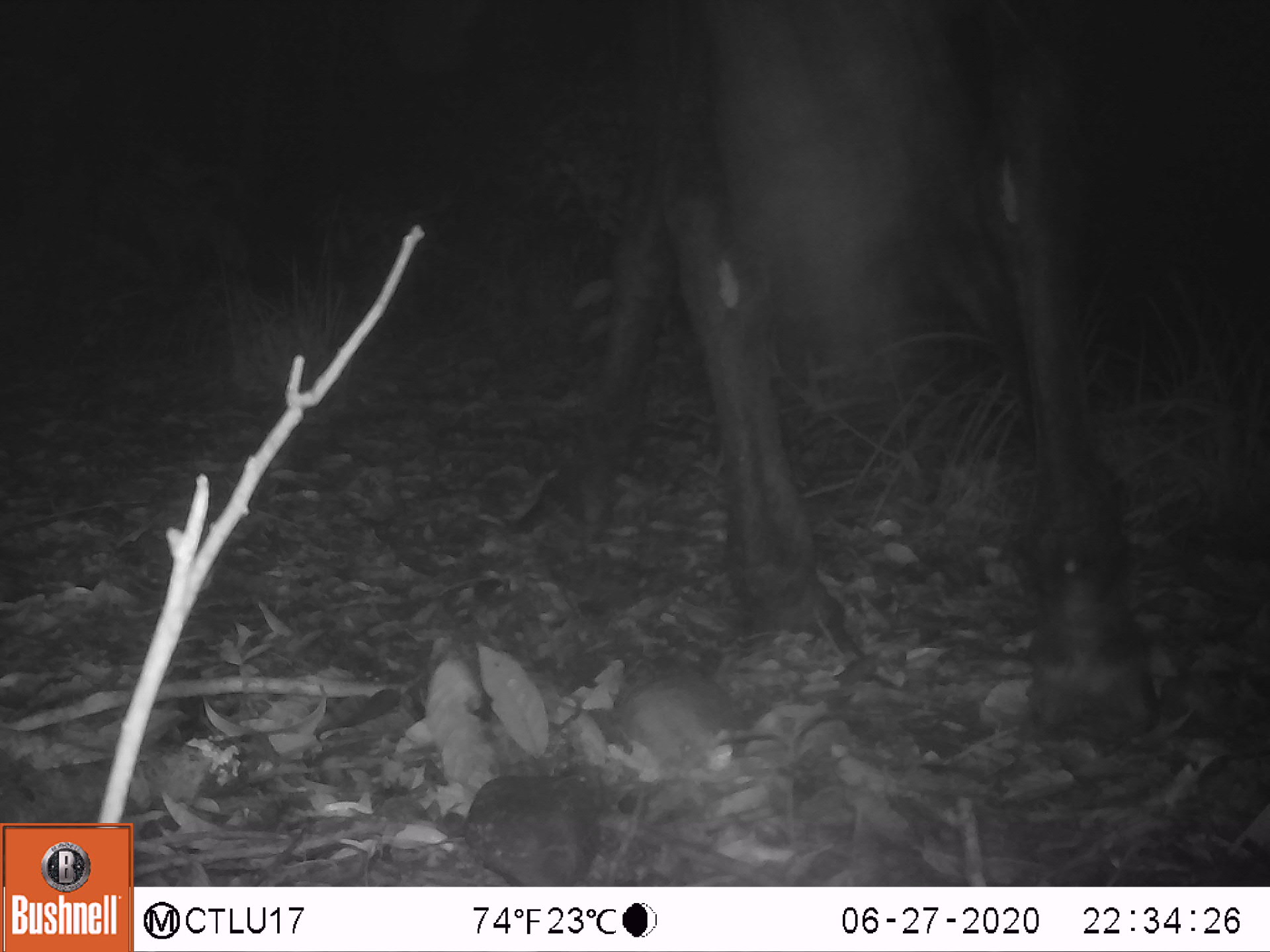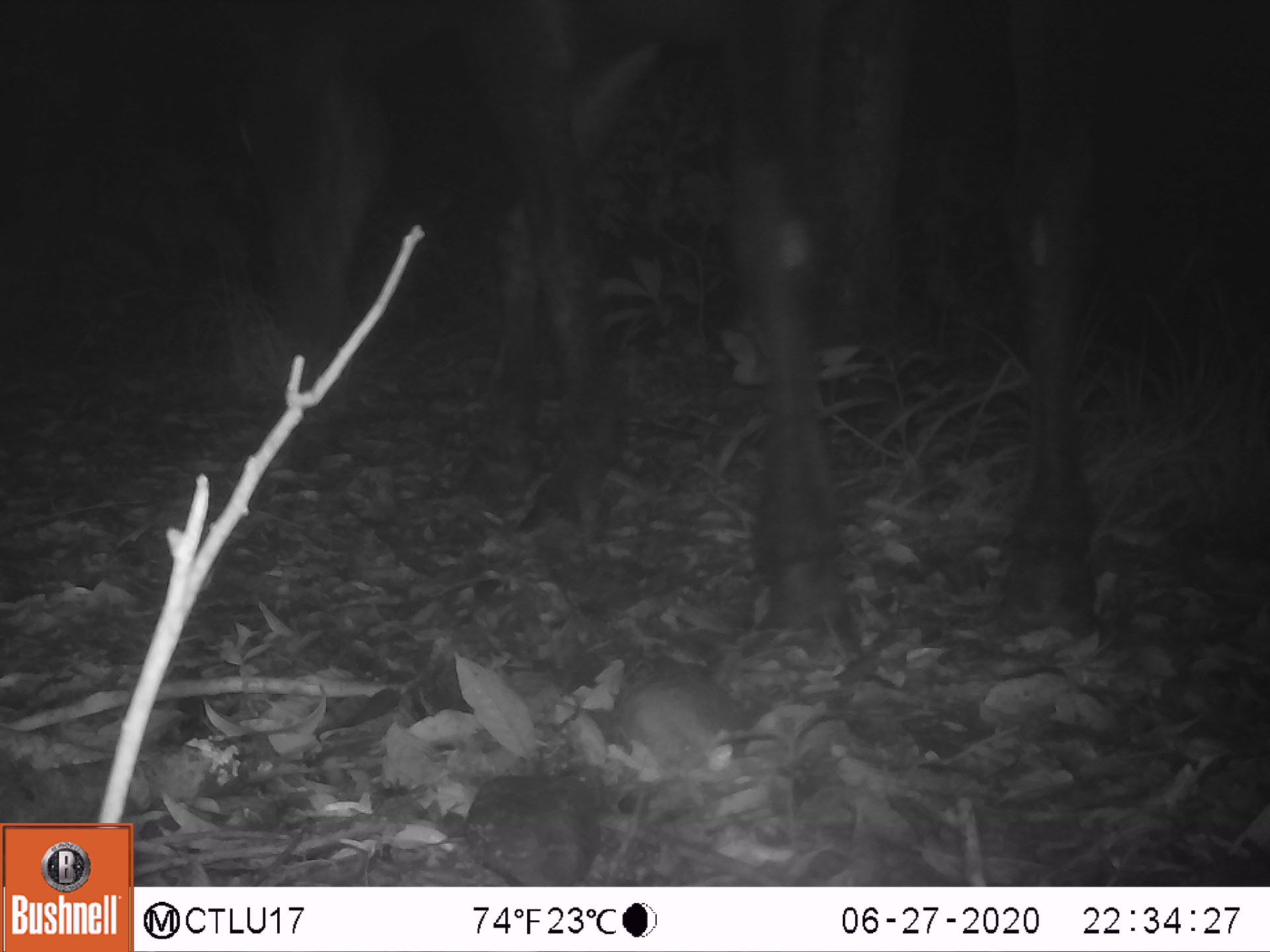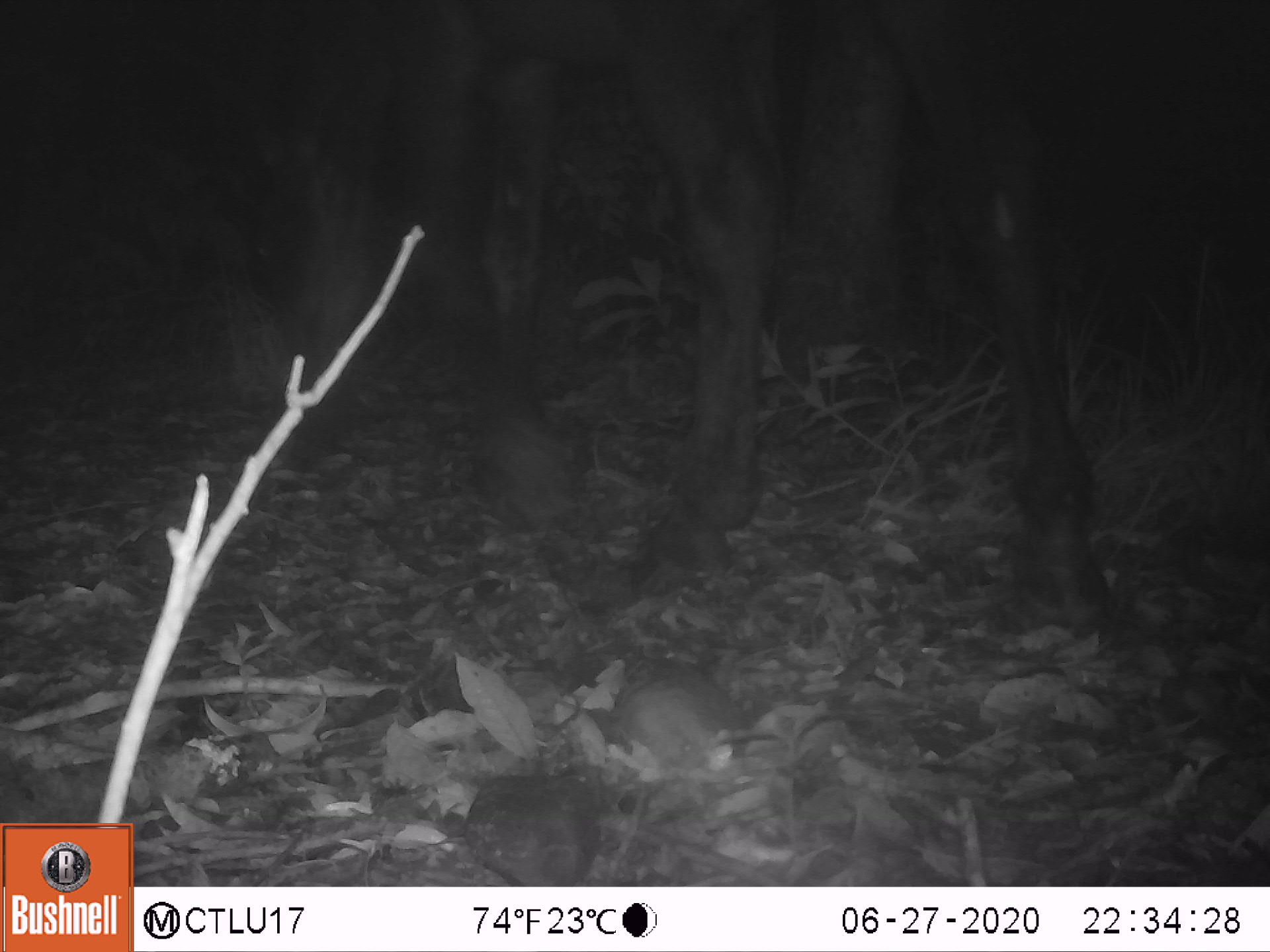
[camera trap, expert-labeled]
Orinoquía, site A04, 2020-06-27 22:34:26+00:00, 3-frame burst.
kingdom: Animalia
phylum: Chordata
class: Mammalia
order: Perissodactyla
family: Equidae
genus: Equus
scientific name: Equus caballus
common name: domestic horse